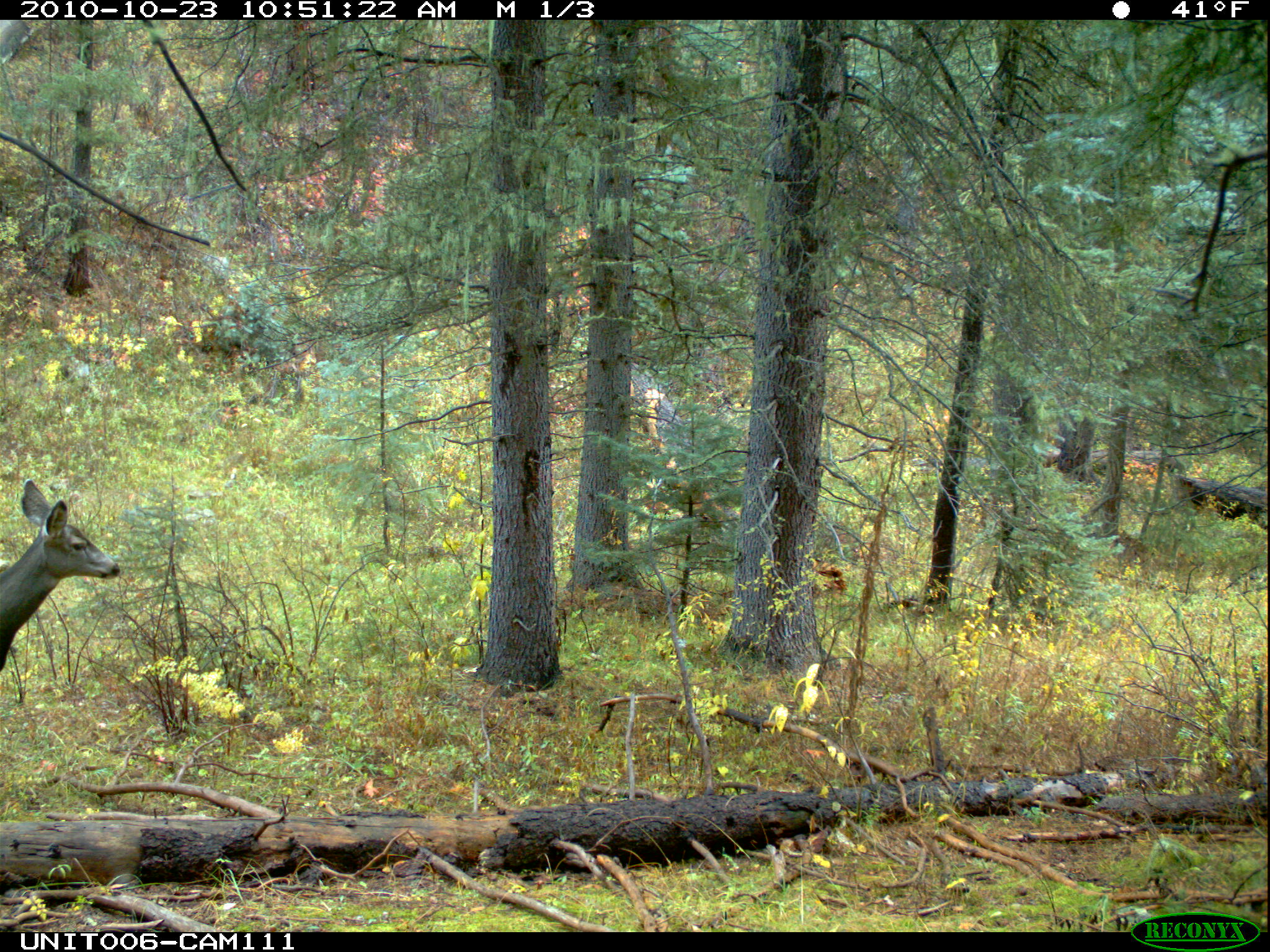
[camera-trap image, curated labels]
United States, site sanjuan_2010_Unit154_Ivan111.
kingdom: Animalia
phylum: Chordata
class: Mammalia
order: Artiodactyla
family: Cervidae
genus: Odocoileus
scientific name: Odocoileus hemionus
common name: mule deer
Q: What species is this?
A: Odocoileus hemionus (mule deer).